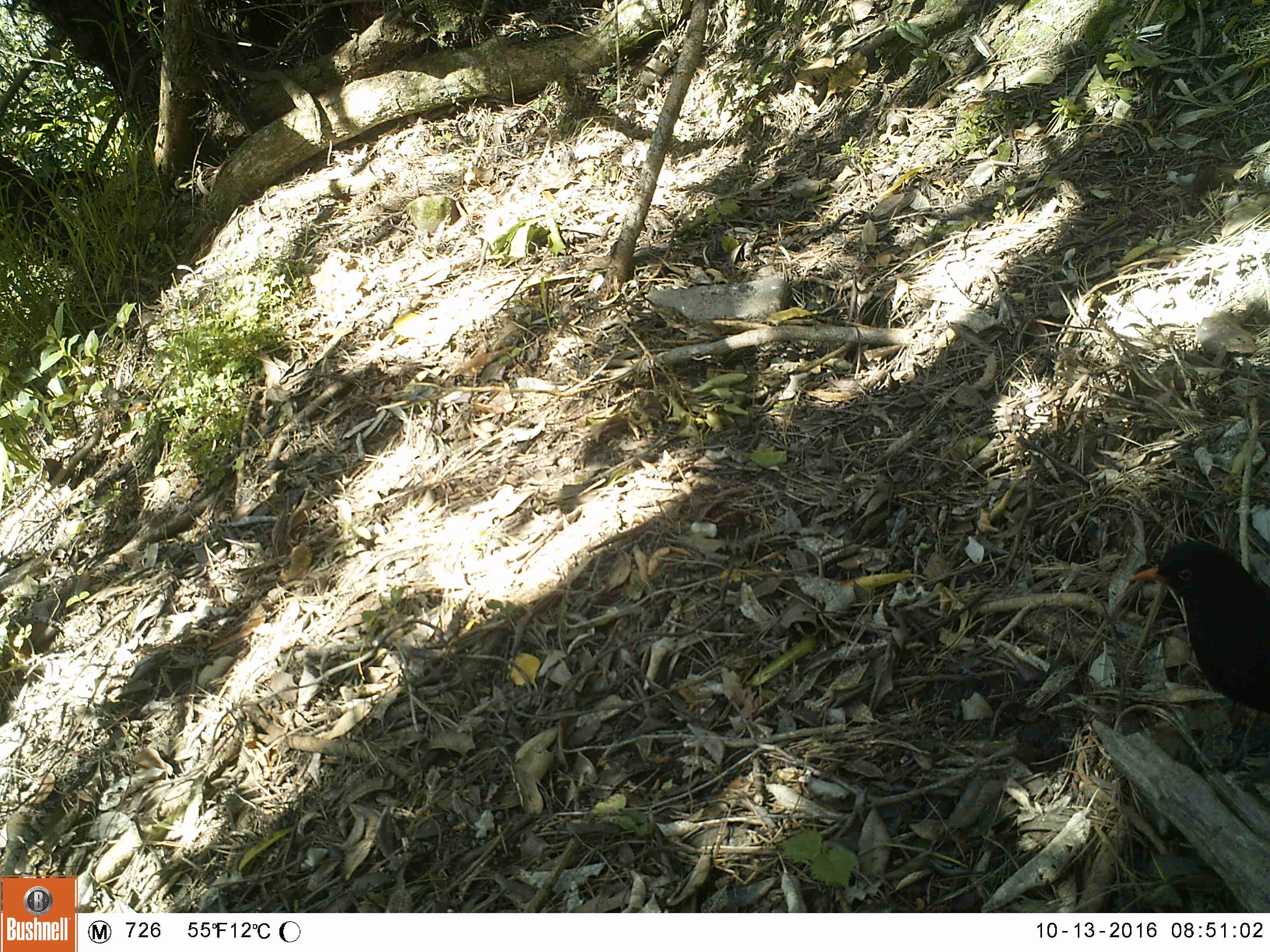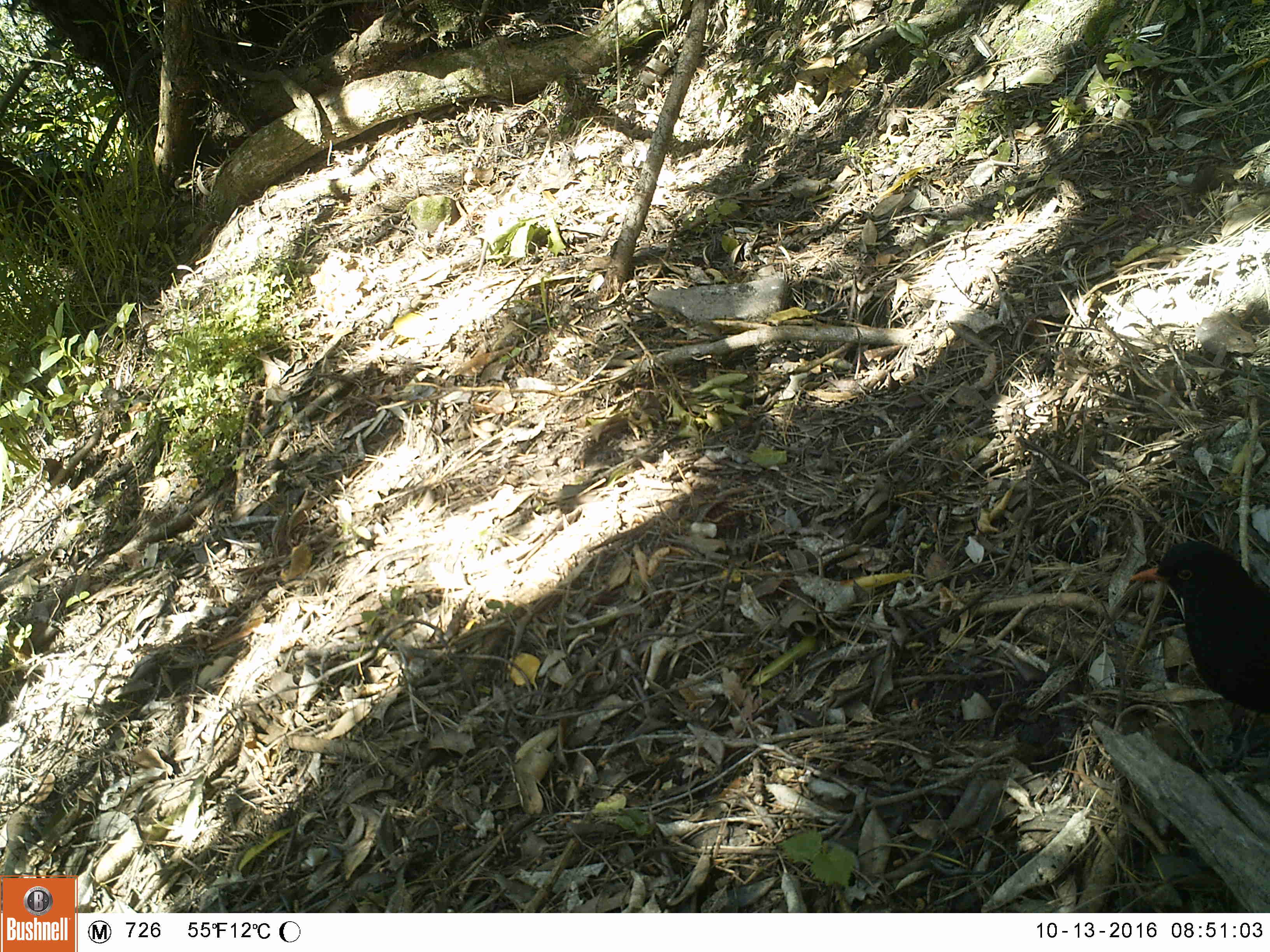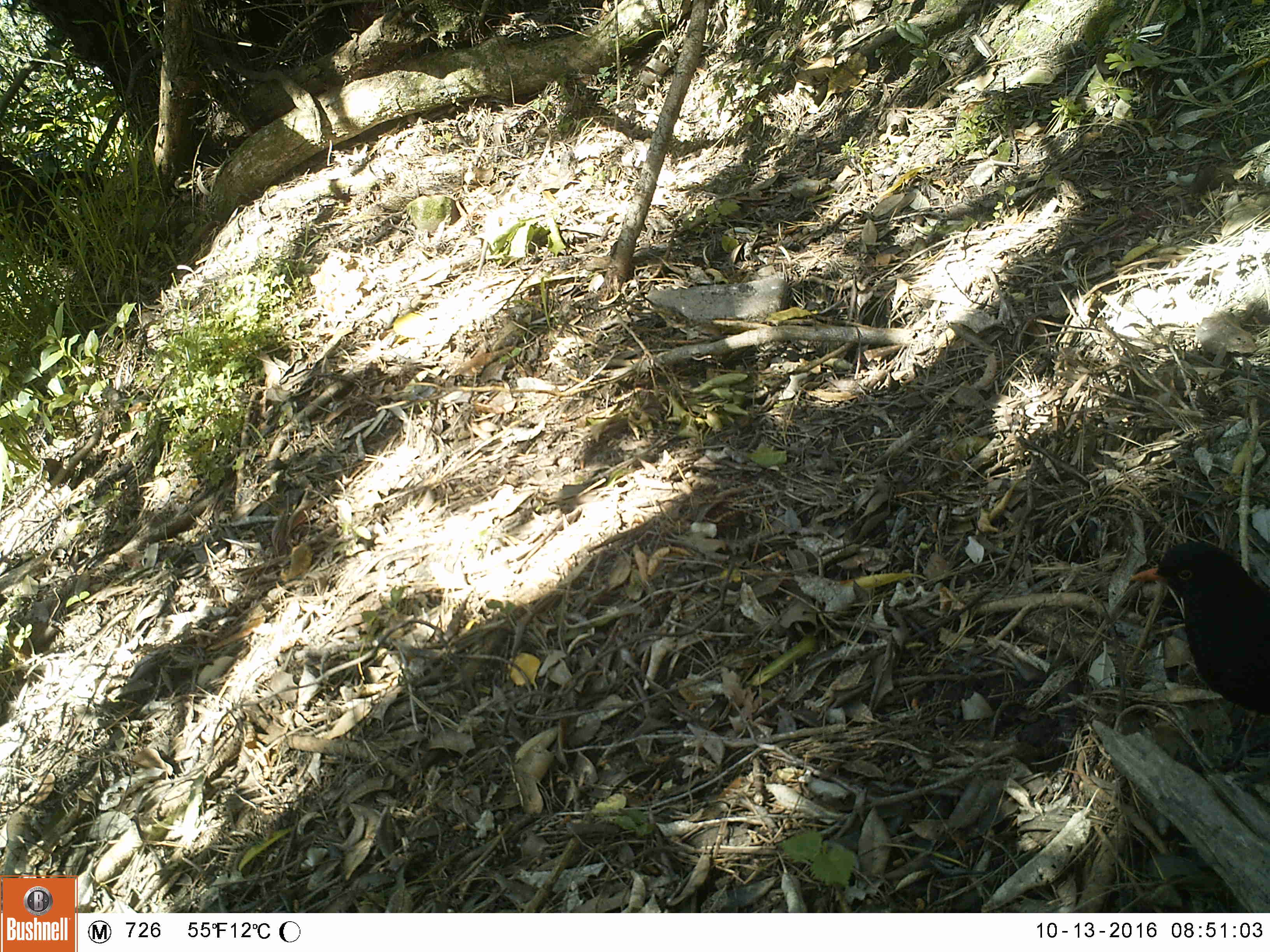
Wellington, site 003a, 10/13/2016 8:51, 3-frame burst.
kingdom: Animalia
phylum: Chordata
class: Aves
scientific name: Aves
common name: bird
Bird (Aves).